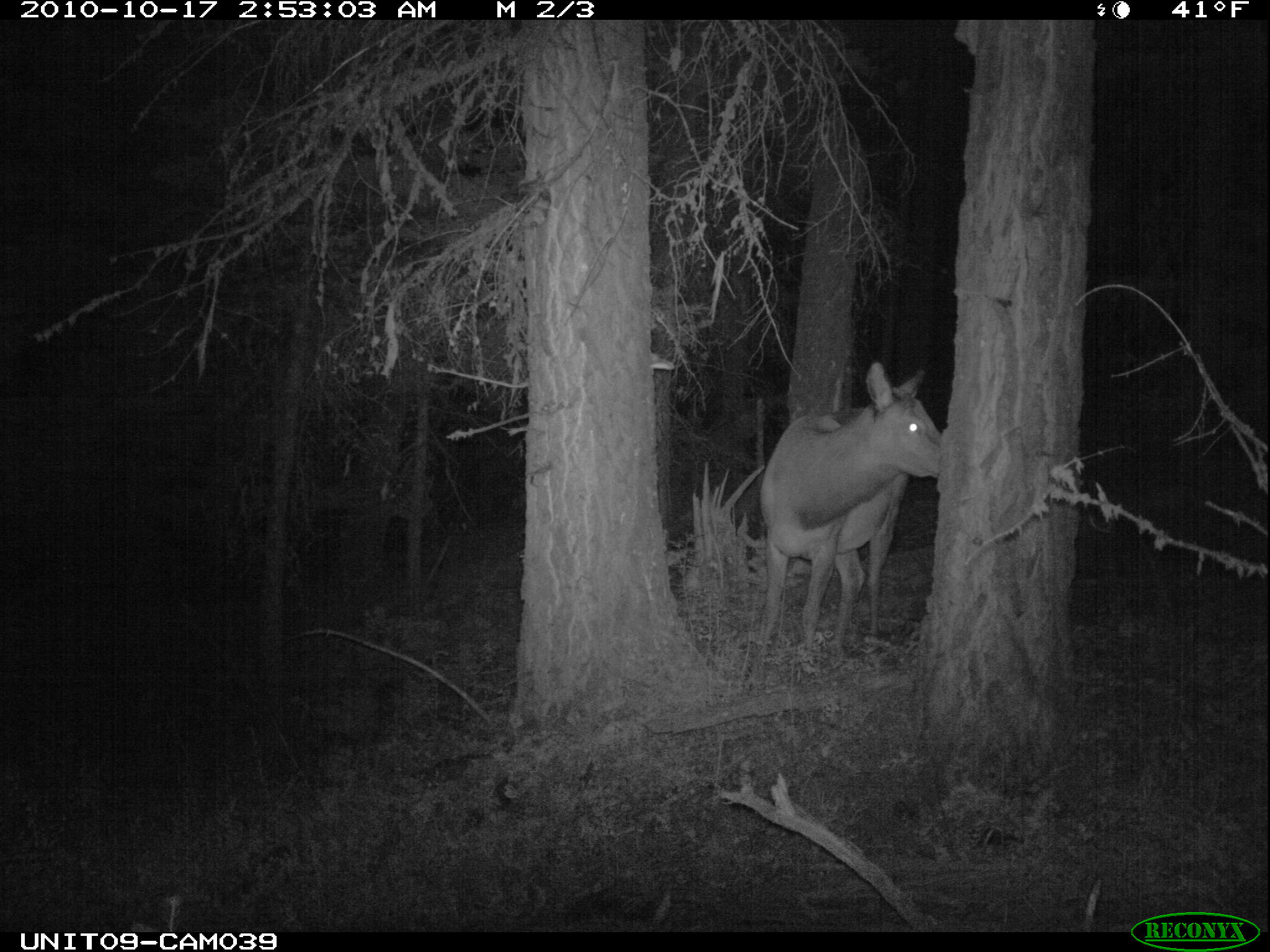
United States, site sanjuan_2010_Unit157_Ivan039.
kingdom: Animalia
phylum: Chordata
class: Mammalia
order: Artiodactyla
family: Cervidae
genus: Cervus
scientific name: Cervus elaphus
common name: red deer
Cervus elaphus (red deer).